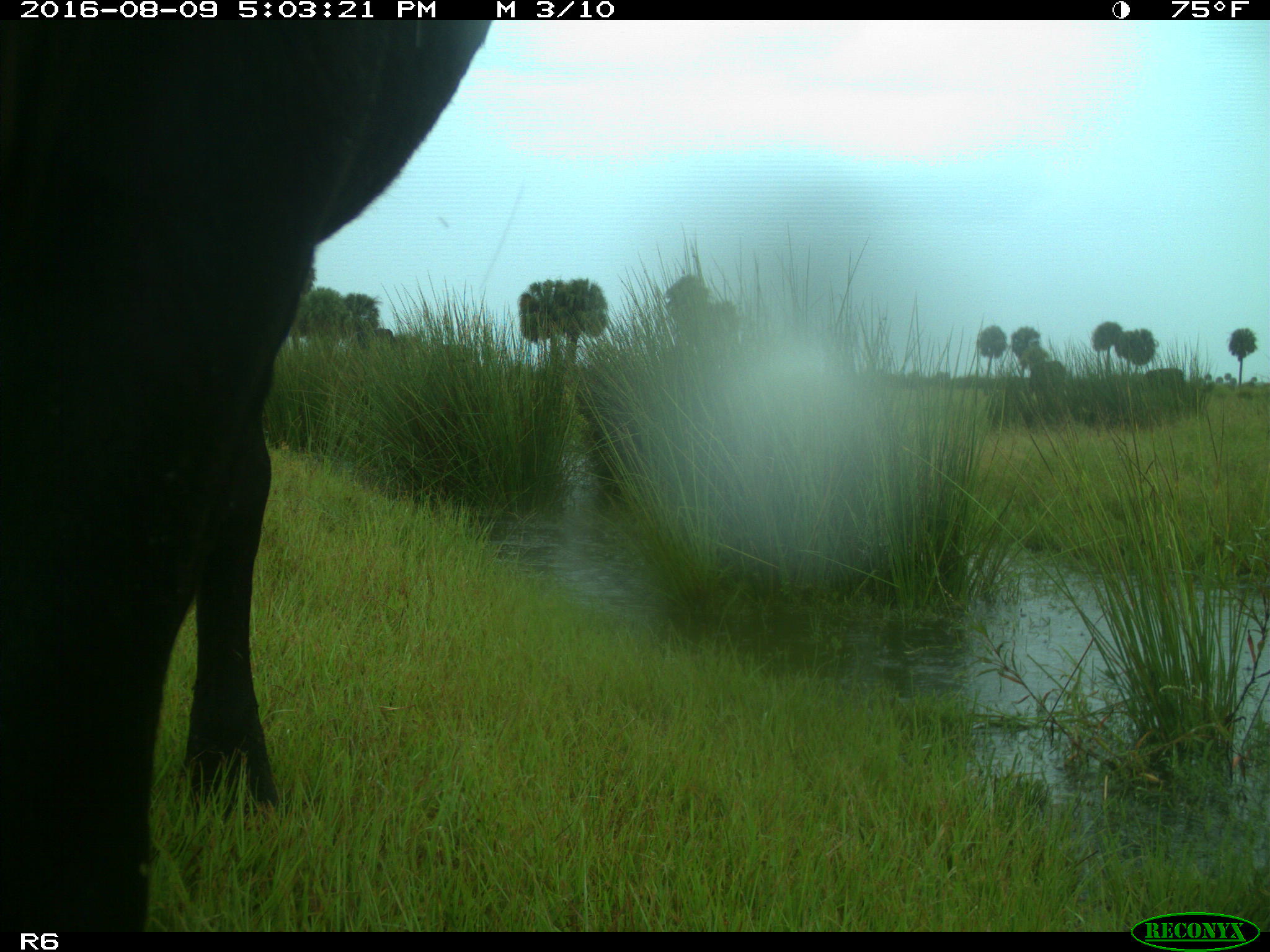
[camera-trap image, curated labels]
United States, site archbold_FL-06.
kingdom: Animalia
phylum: Chordata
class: Mammalia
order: Artiodactyla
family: Bovidae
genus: Bos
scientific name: Bos taurus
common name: domestic cow